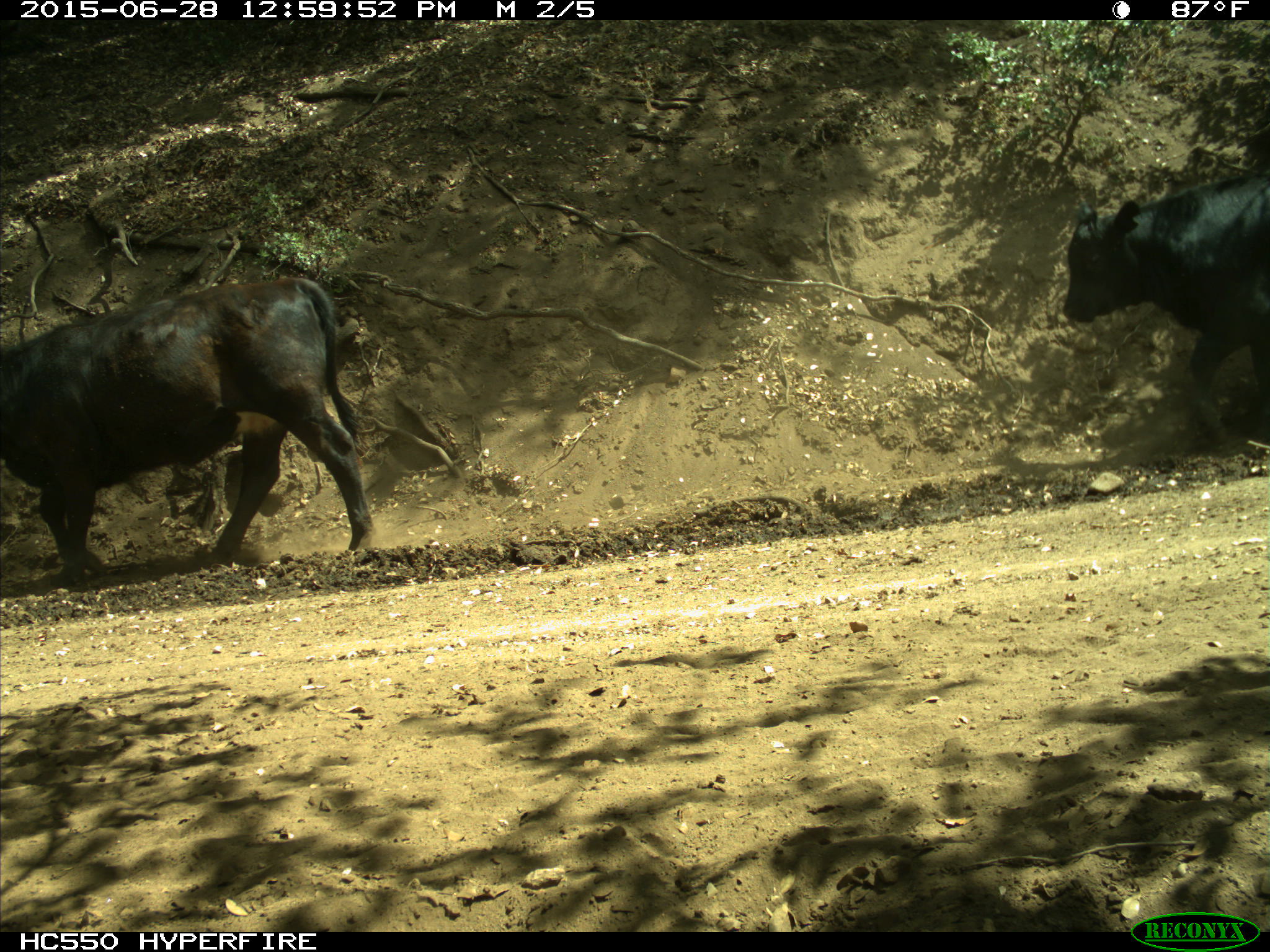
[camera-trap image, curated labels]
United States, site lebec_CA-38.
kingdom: Animalia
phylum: Chordata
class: Mammalia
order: Artiodactyla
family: Bovidae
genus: Bos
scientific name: Bos taurus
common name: domestic cow